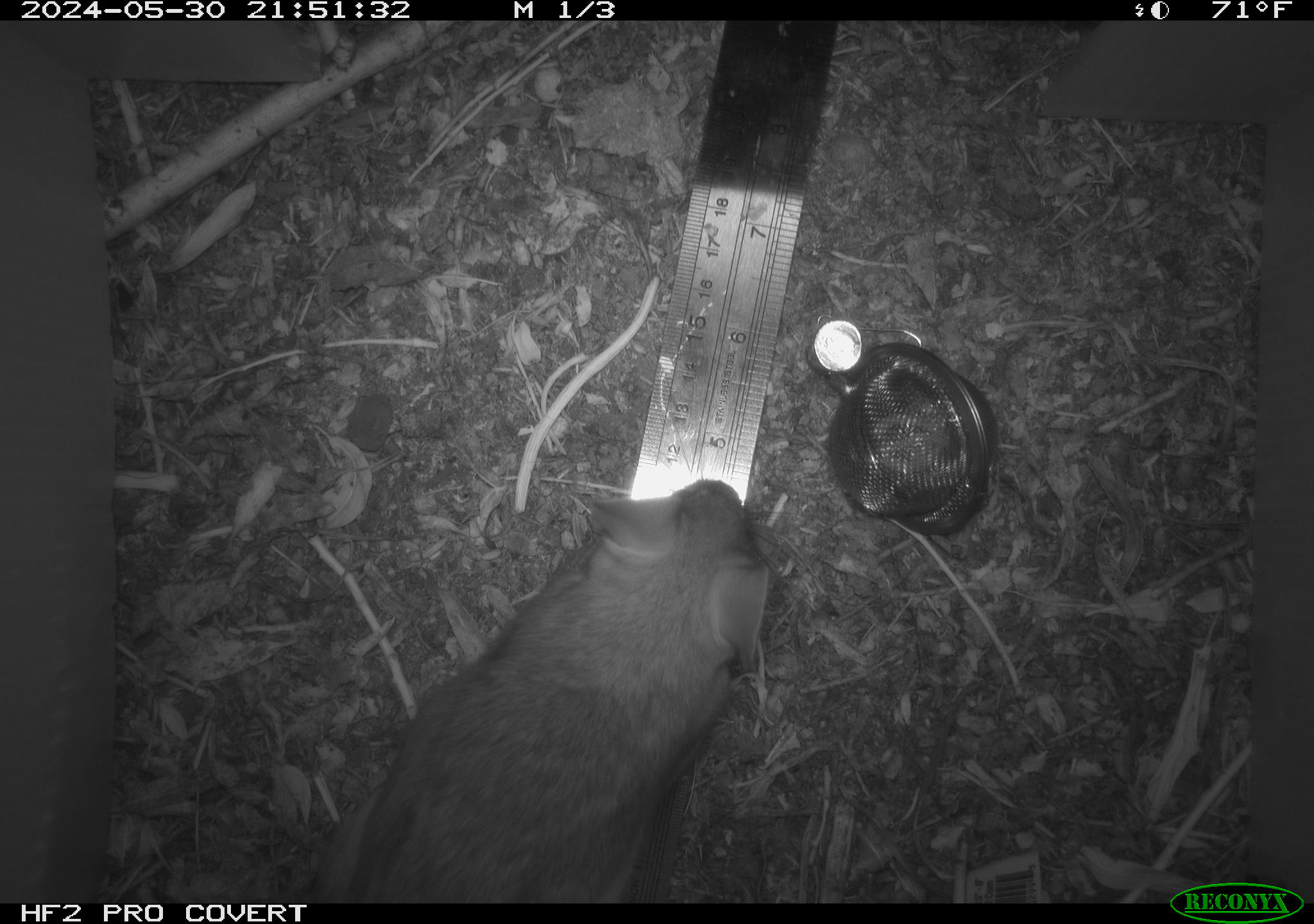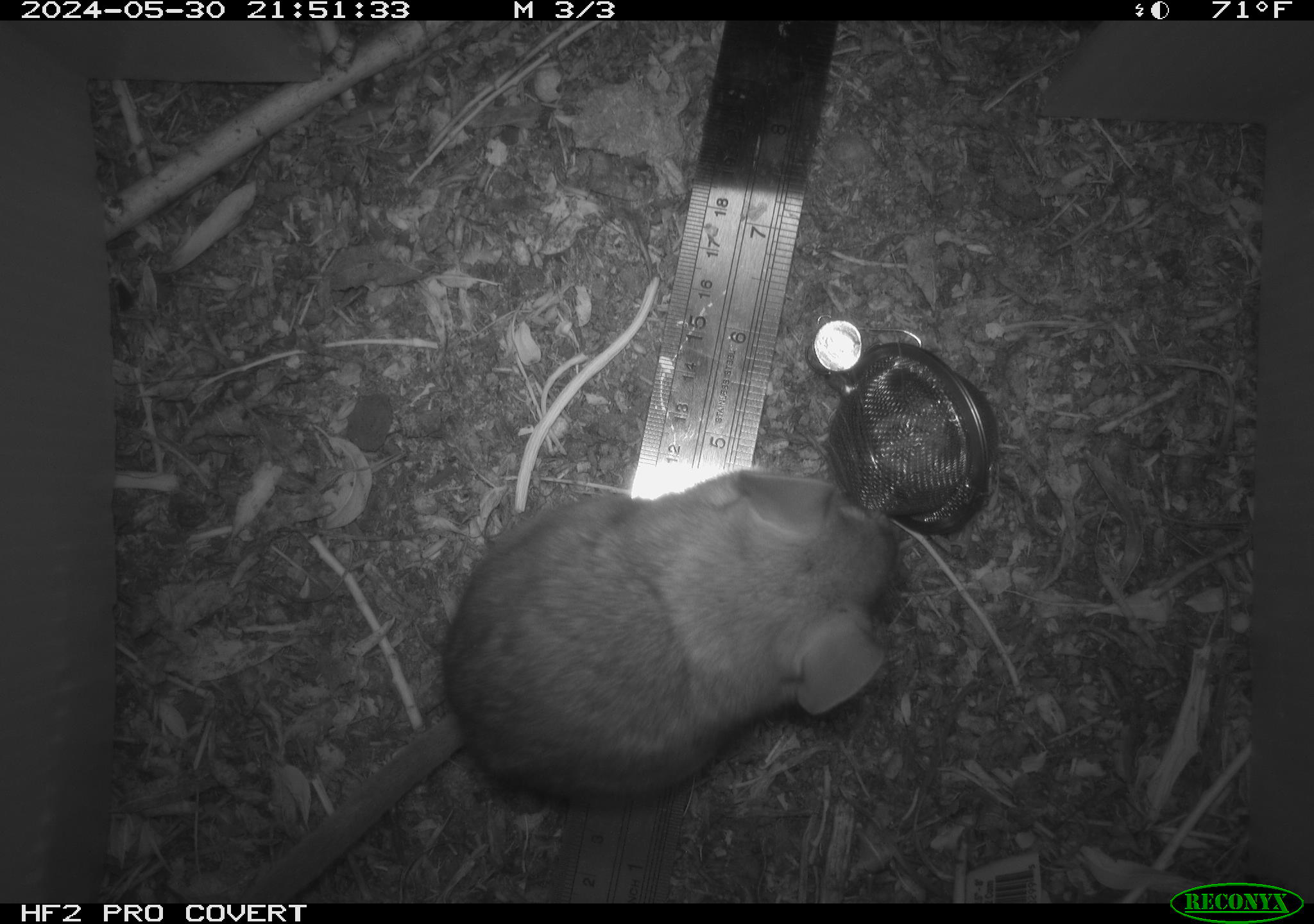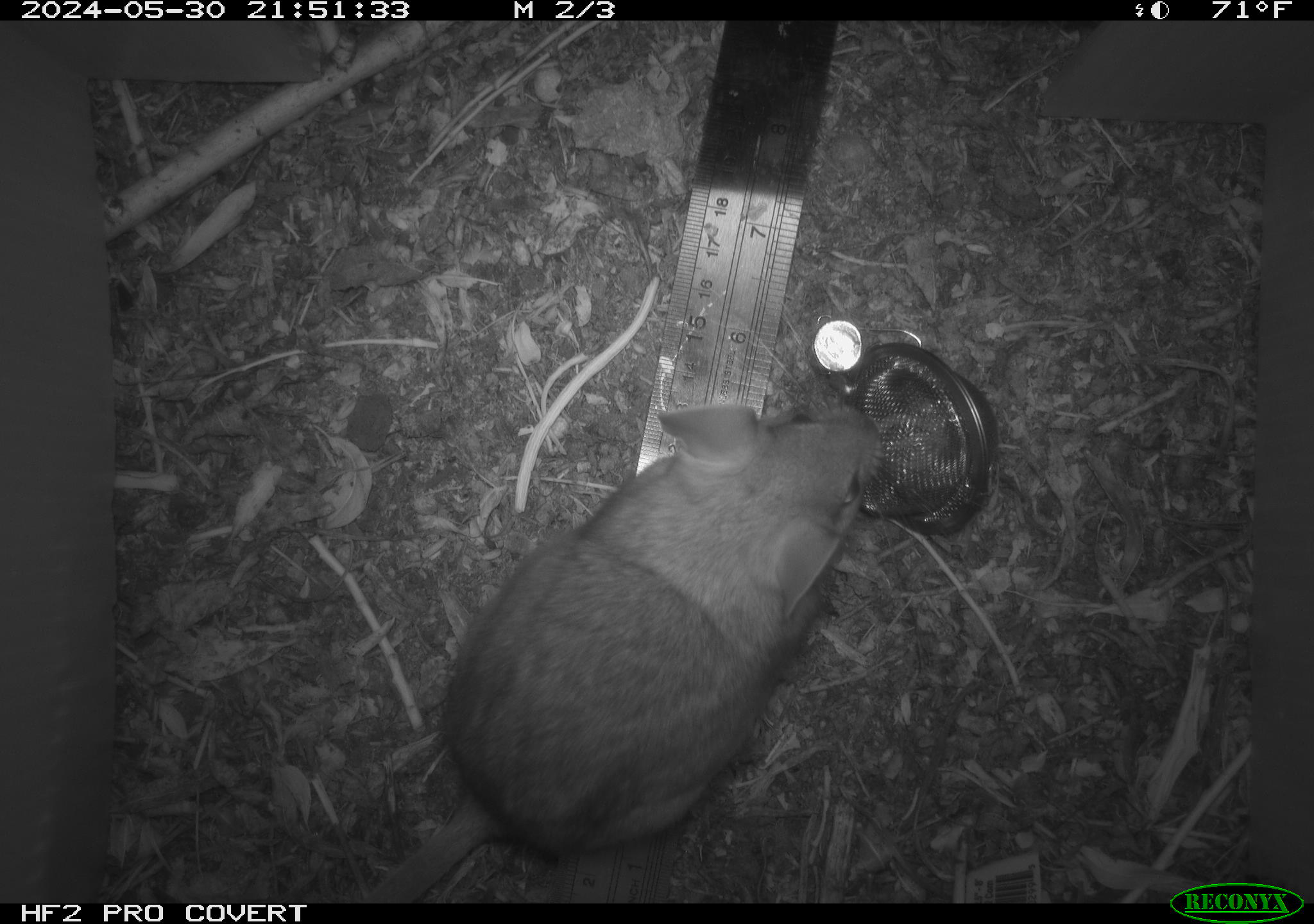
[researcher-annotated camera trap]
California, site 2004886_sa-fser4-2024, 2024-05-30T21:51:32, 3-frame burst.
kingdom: Animalia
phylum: Chordata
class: Mammalia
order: Rodentia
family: Sciuridae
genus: Neotamias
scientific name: Neotamias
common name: western chipmunks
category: neotamias species